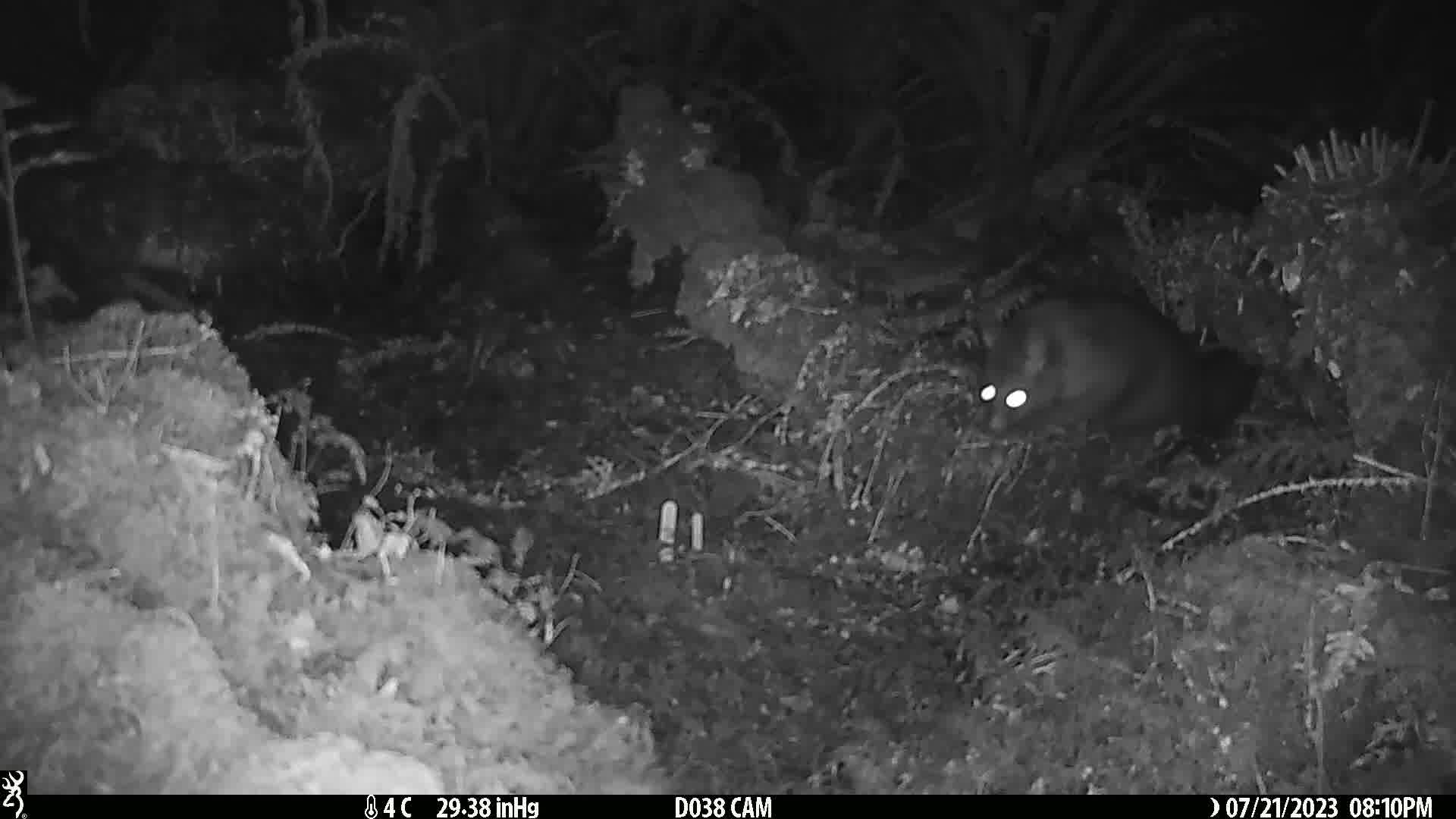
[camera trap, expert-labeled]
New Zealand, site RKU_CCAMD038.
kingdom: Animalia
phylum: Chordata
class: Mammalia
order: Diprotodontia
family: Phalangeridae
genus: Trichosurus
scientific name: Trichosurus vulpecula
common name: common brushtail possum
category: possum